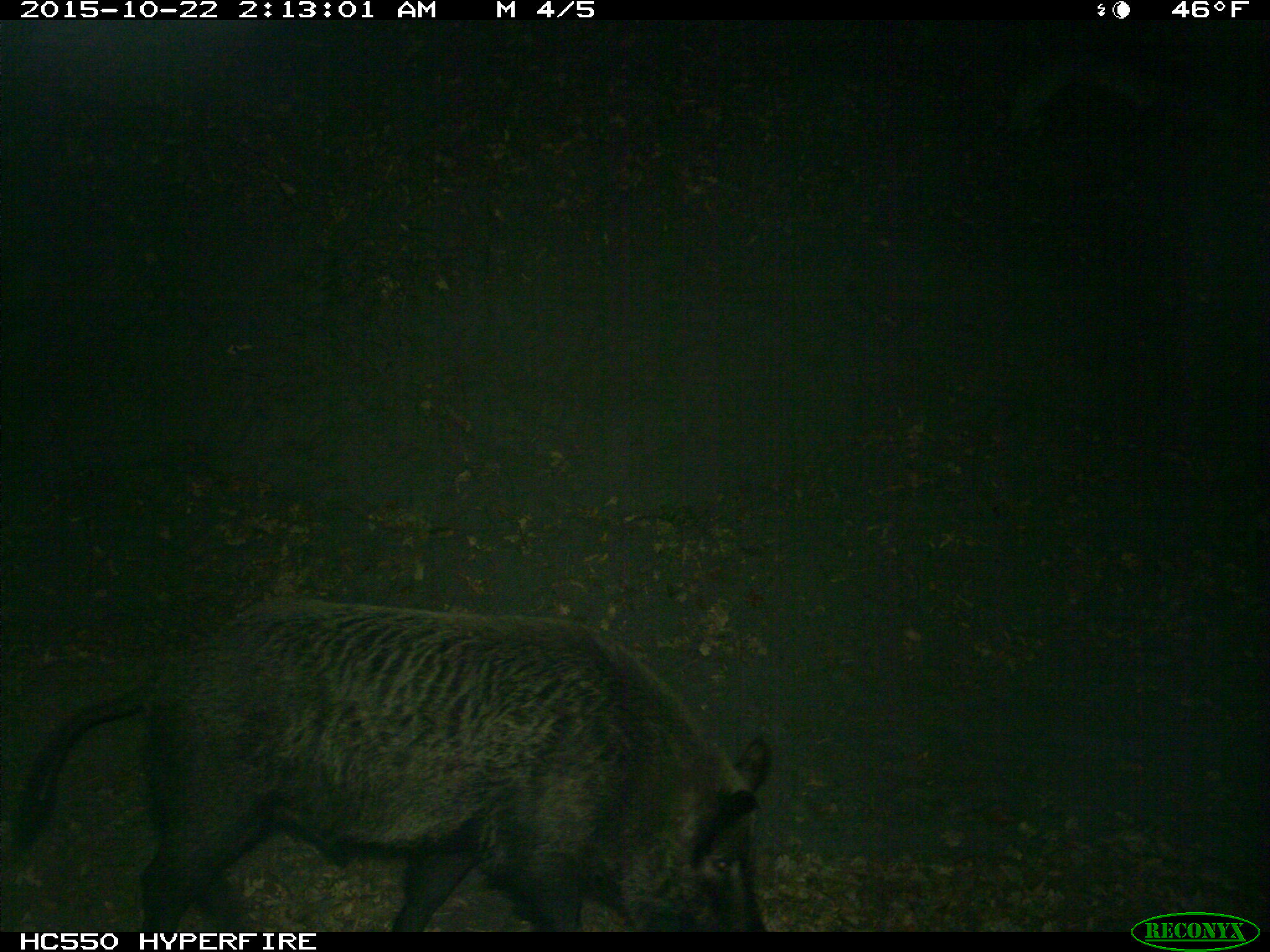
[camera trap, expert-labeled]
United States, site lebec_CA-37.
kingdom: Animalia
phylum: Chordata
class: Mammalia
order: Artiodactyla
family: Suidae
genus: Sus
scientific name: Sus scrofa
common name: wild boar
Sus scrofa (wild boar).